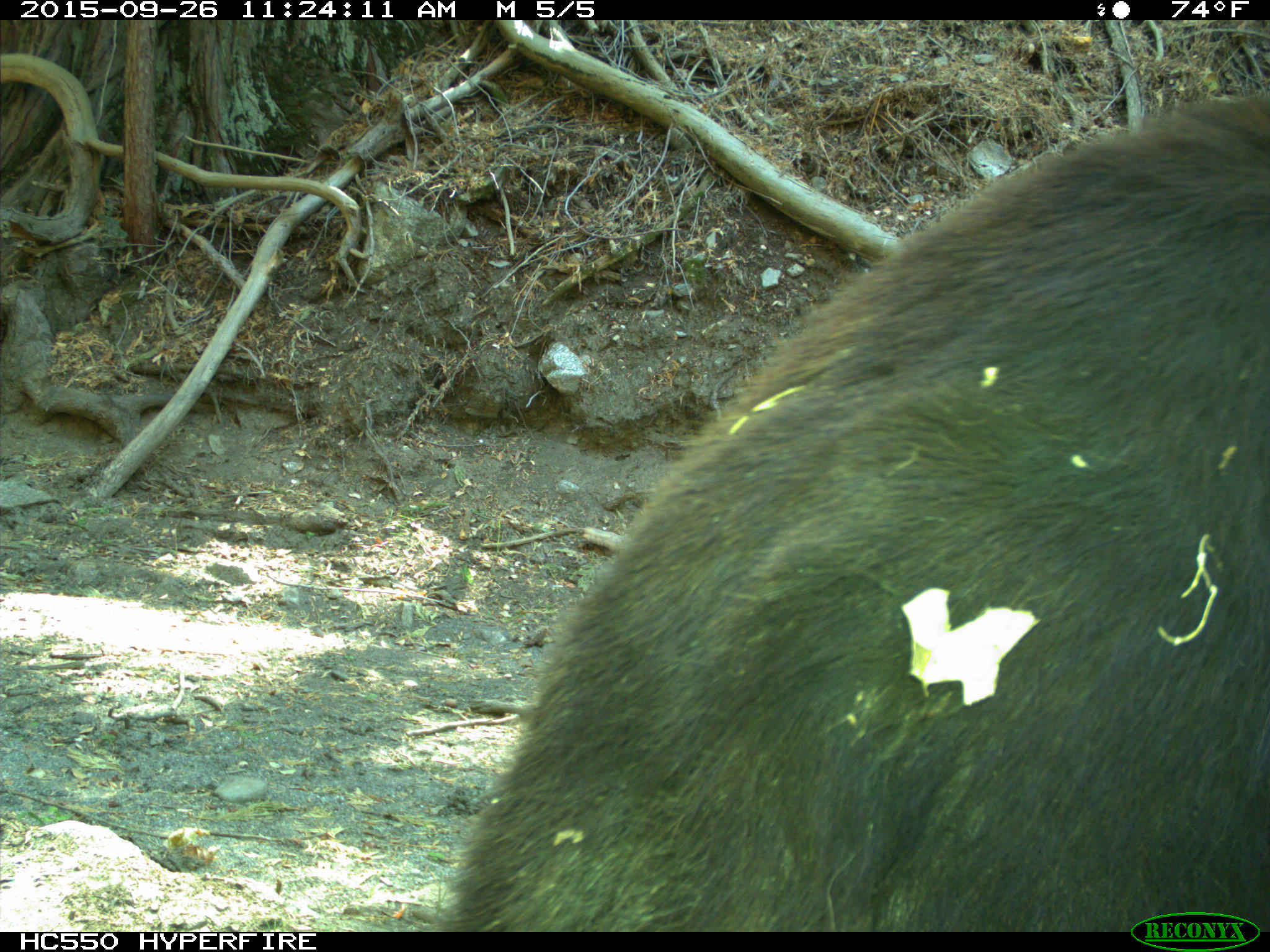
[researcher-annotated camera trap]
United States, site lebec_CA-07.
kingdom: Animalia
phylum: Chordata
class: Mammalia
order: Carnivora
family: Ursidae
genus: Ursus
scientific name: Ursus americanus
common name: american black bear